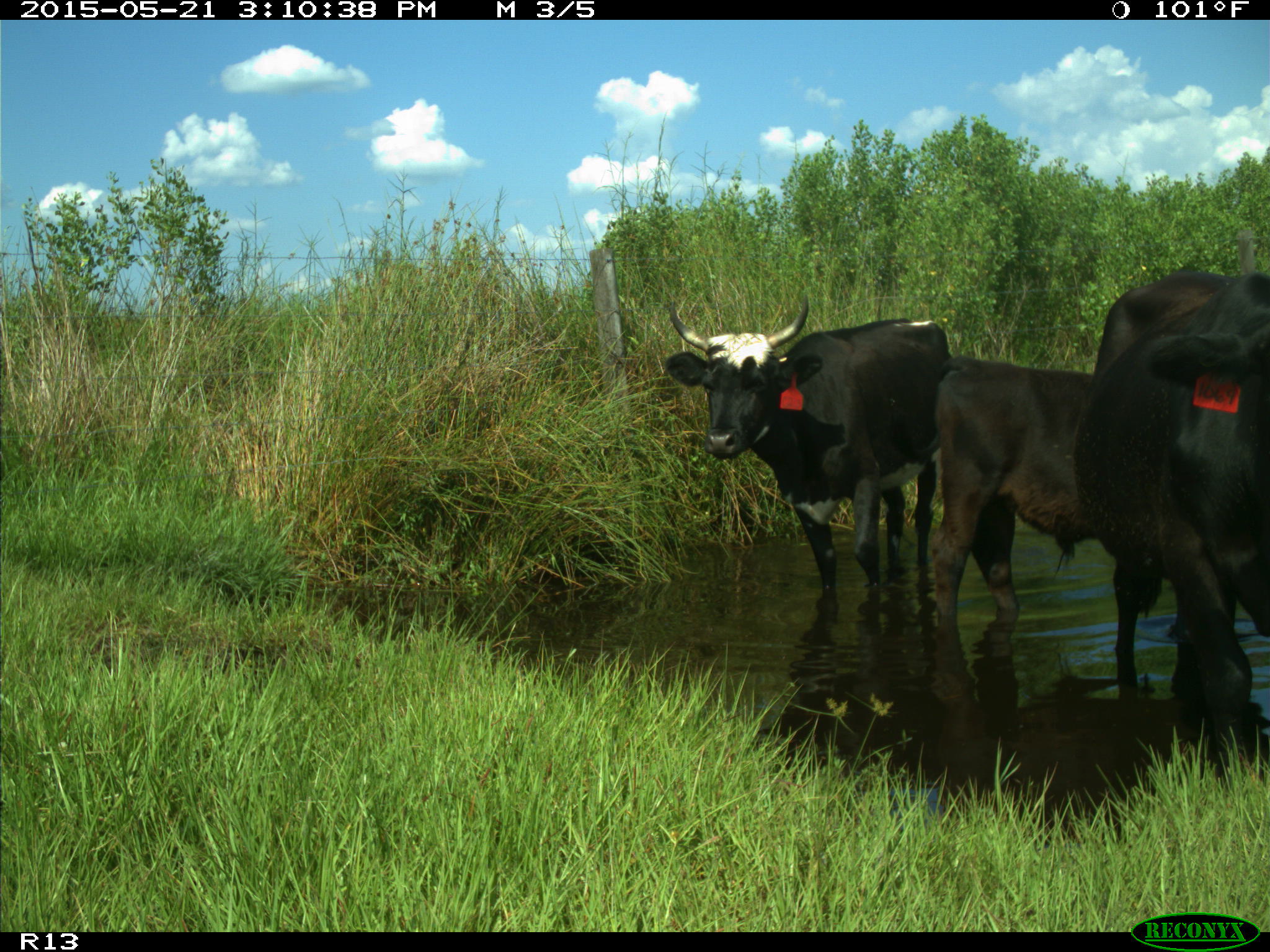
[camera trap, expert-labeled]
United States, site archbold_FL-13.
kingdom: Animalia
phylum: Chordata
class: Mammalia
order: Artiodactyla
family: Bovidae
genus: Bos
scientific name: Bos taurus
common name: domestic cow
Bos taurus (domestic cow).